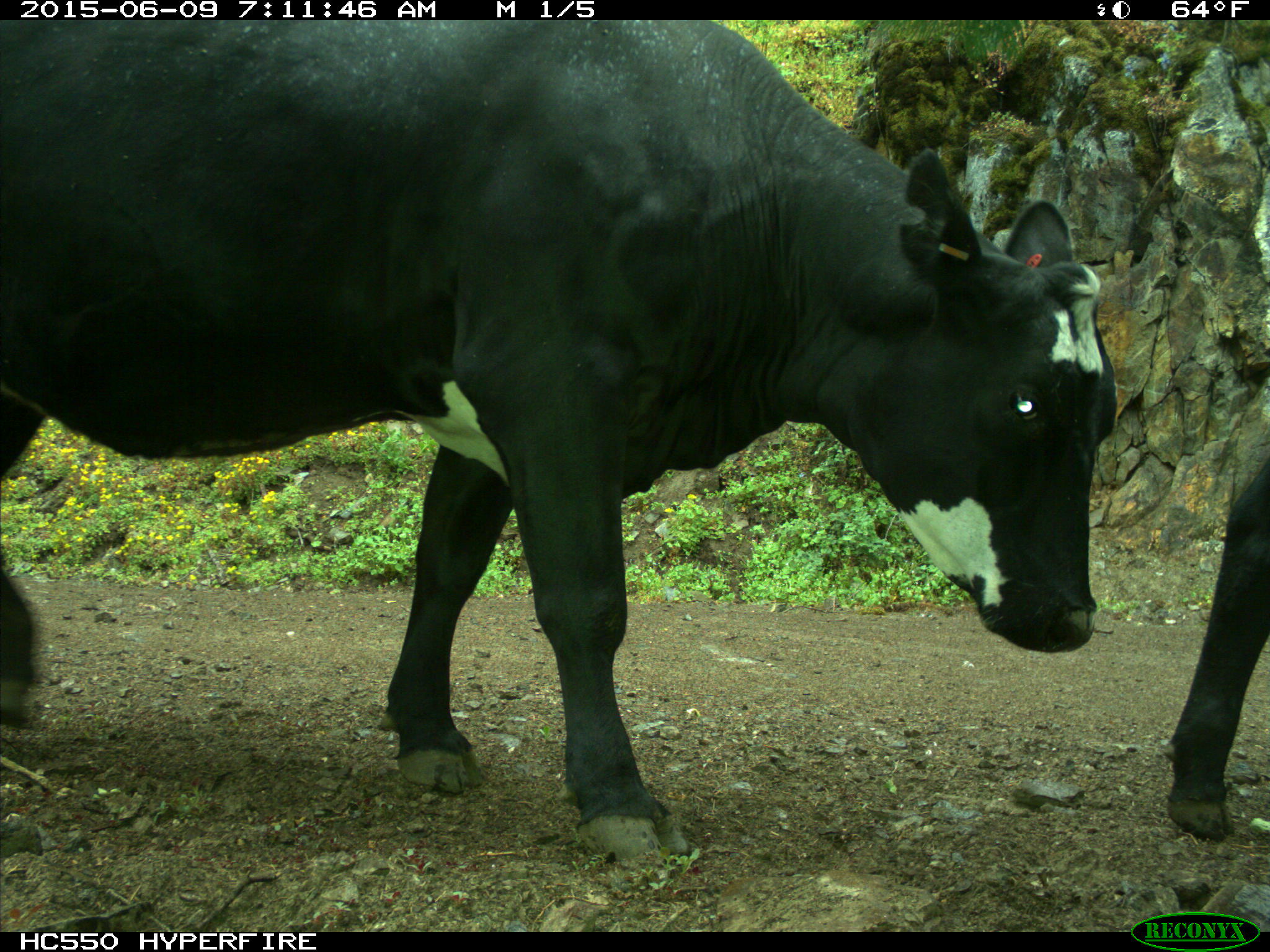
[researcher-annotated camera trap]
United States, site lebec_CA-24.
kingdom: Animalia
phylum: Chordata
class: Mammalia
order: Artiodactyla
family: Bovidae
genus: Bos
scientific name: Bos taurus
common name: domestic cow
Bos taurus (domestic cow).